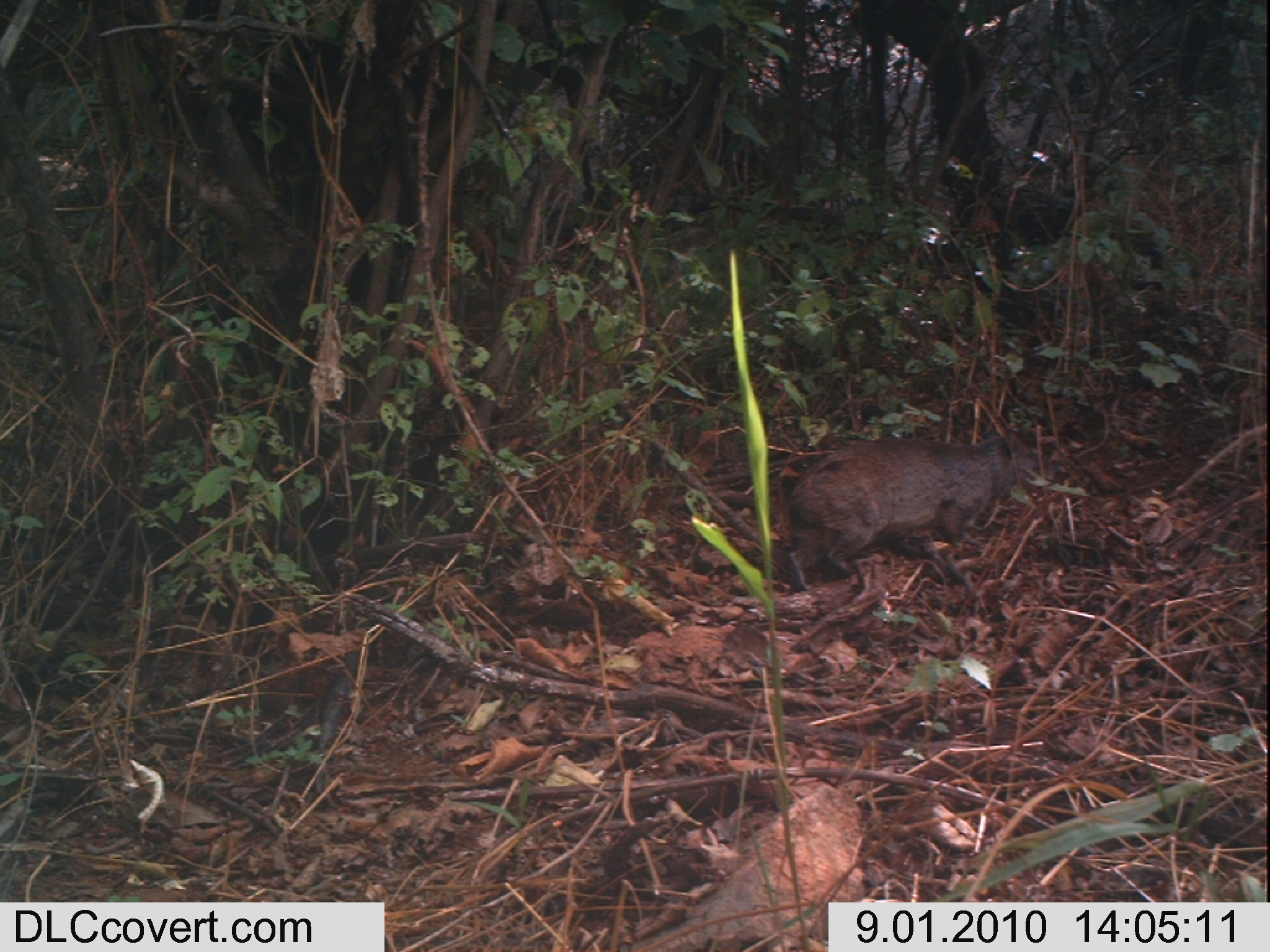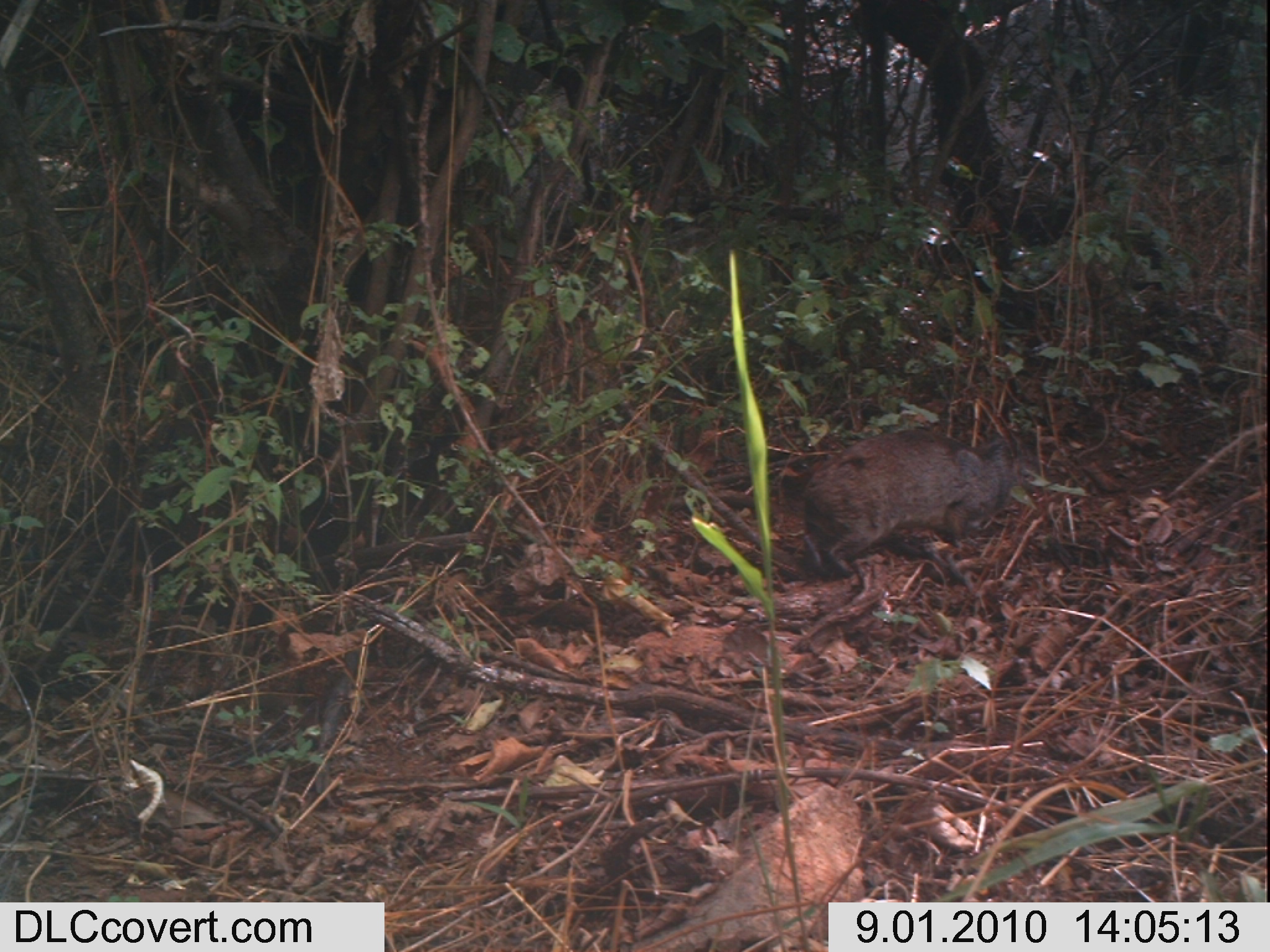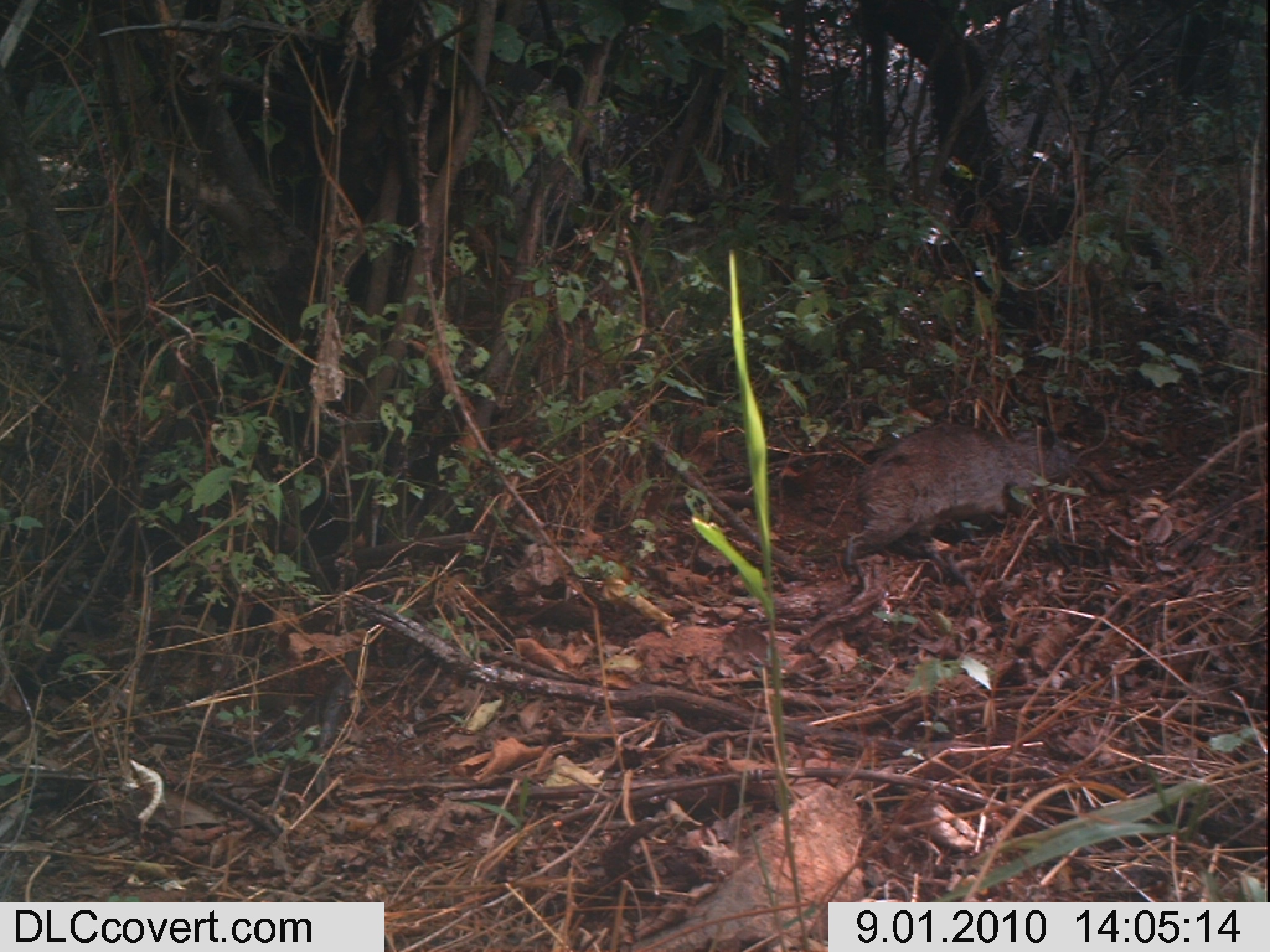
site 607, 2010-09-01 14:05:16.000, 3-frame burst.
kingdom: Animalia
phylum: Chordata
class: Mammalia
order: Hyracoidea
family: Procaviidae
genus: Heterohyrax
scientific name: Heterohyrax brucei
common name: yellow-spotted rock hyrax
Heterohyrax brucei (yellow-spotted rock hyrax), count 1.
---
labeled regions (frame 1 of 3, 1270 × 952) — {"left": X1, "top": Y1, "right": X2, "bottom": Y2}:
heterohyrax brucei: {"left": 786, "top": 428, "right": 1059, "bottom": 592}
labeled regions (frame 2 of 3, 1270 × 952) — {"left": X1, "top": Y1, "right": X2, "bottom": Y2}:
heterohyrax brucei: {"left": 797, "top": 426, "right": 1013, "bottom": 587}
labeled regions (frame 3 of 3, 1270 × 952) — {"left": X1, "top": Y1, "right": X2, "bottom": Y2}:
heterohyrax brucei: {"left": 840, "top": 420, "right": 1082, "bottom": 576}